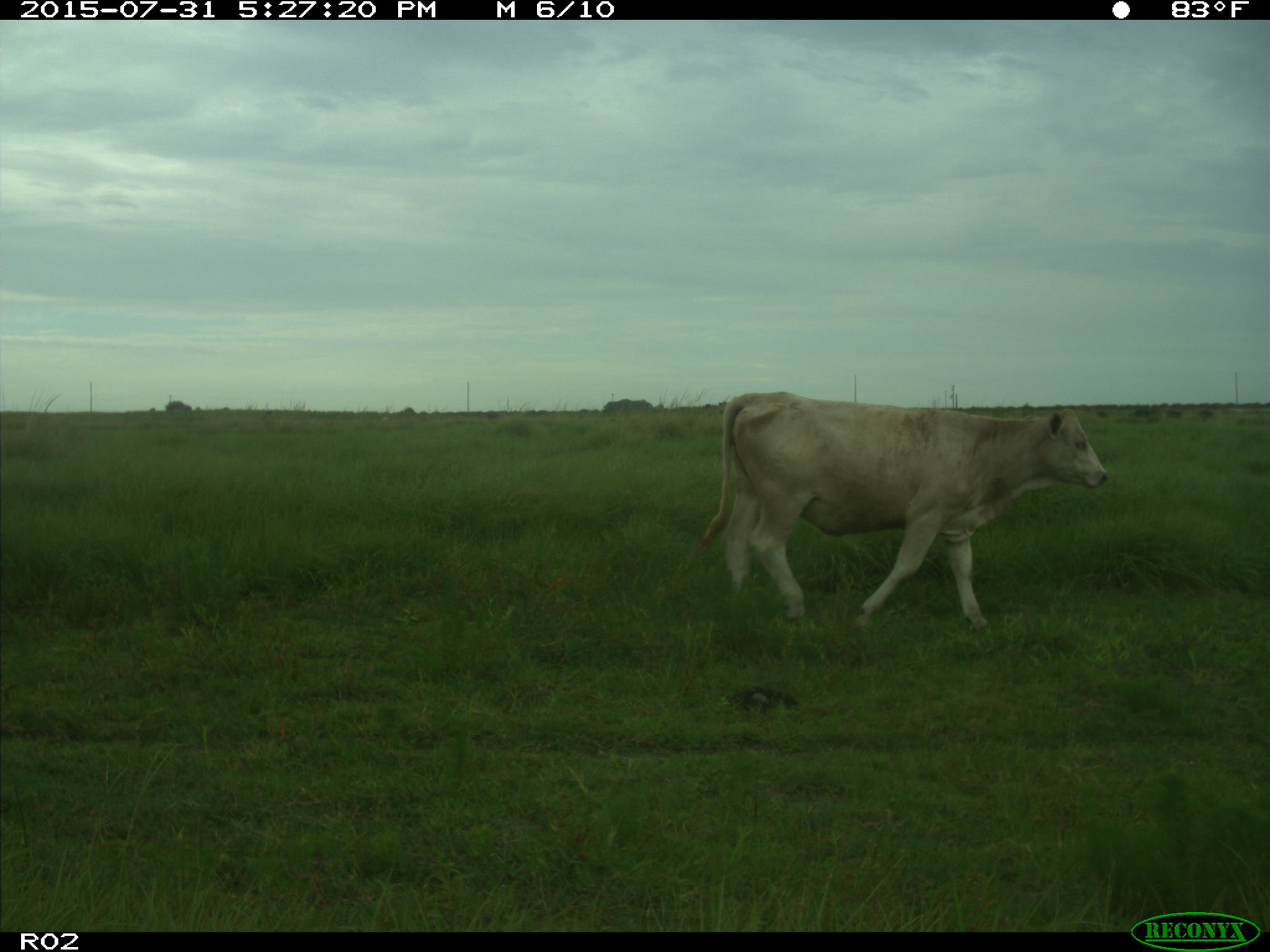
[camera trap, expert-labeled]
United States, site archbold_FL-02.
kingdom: Animalia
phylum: Chordata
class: Mammalia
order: Artiodactyla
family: Bovidae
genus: Bos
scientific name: Bos taurus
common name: domestic cow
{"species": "Bos taurus (domestic cow)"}